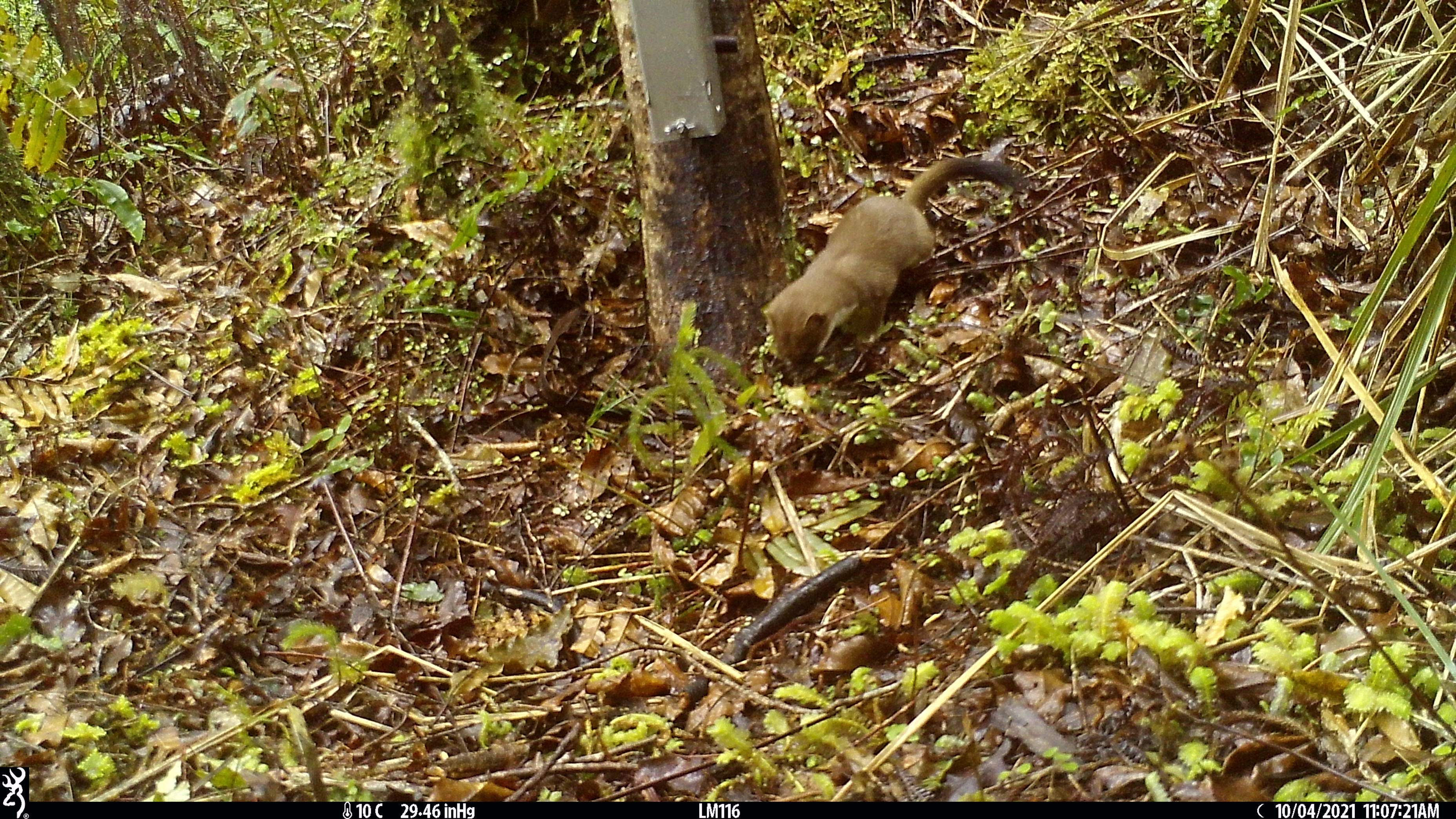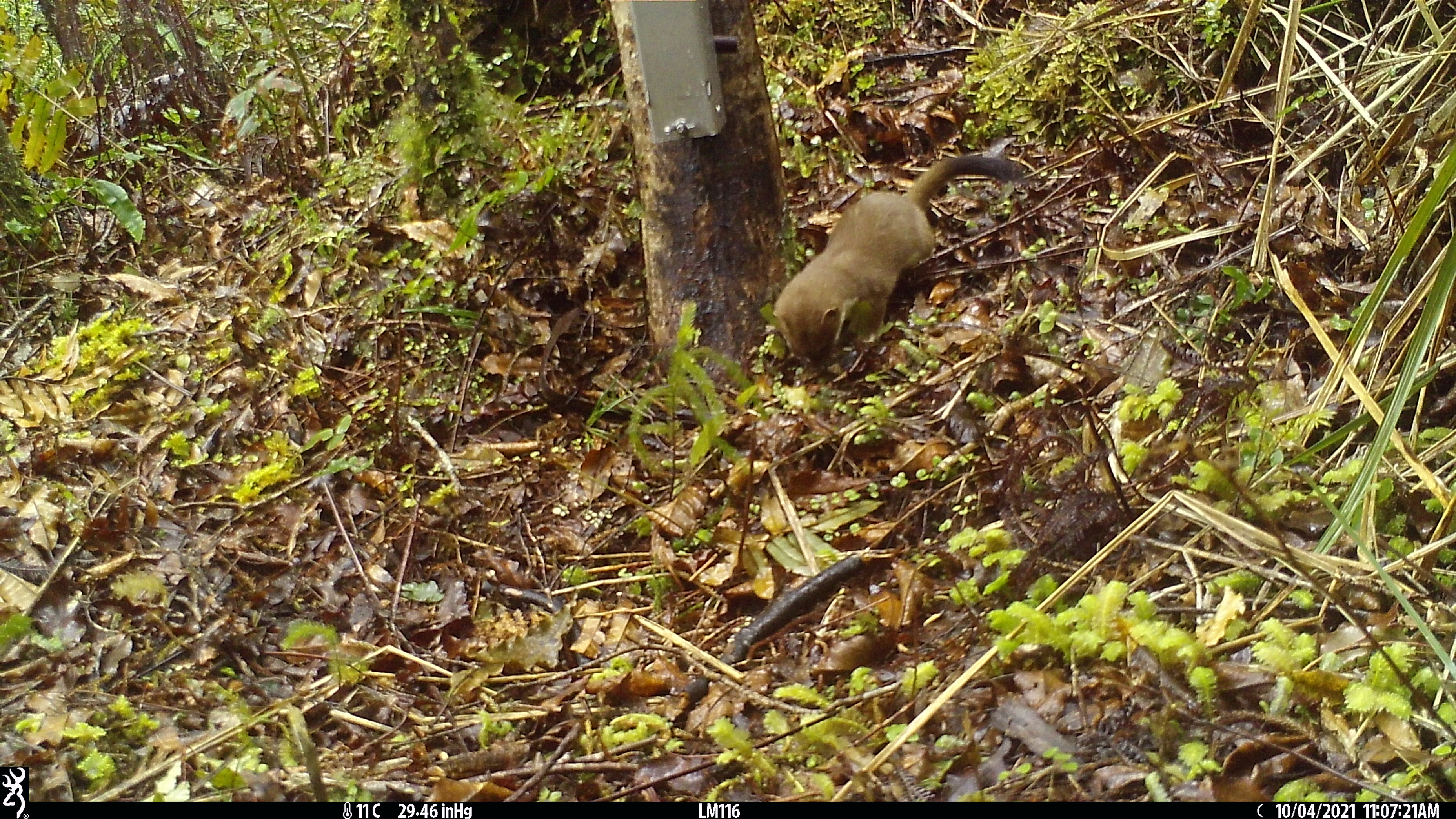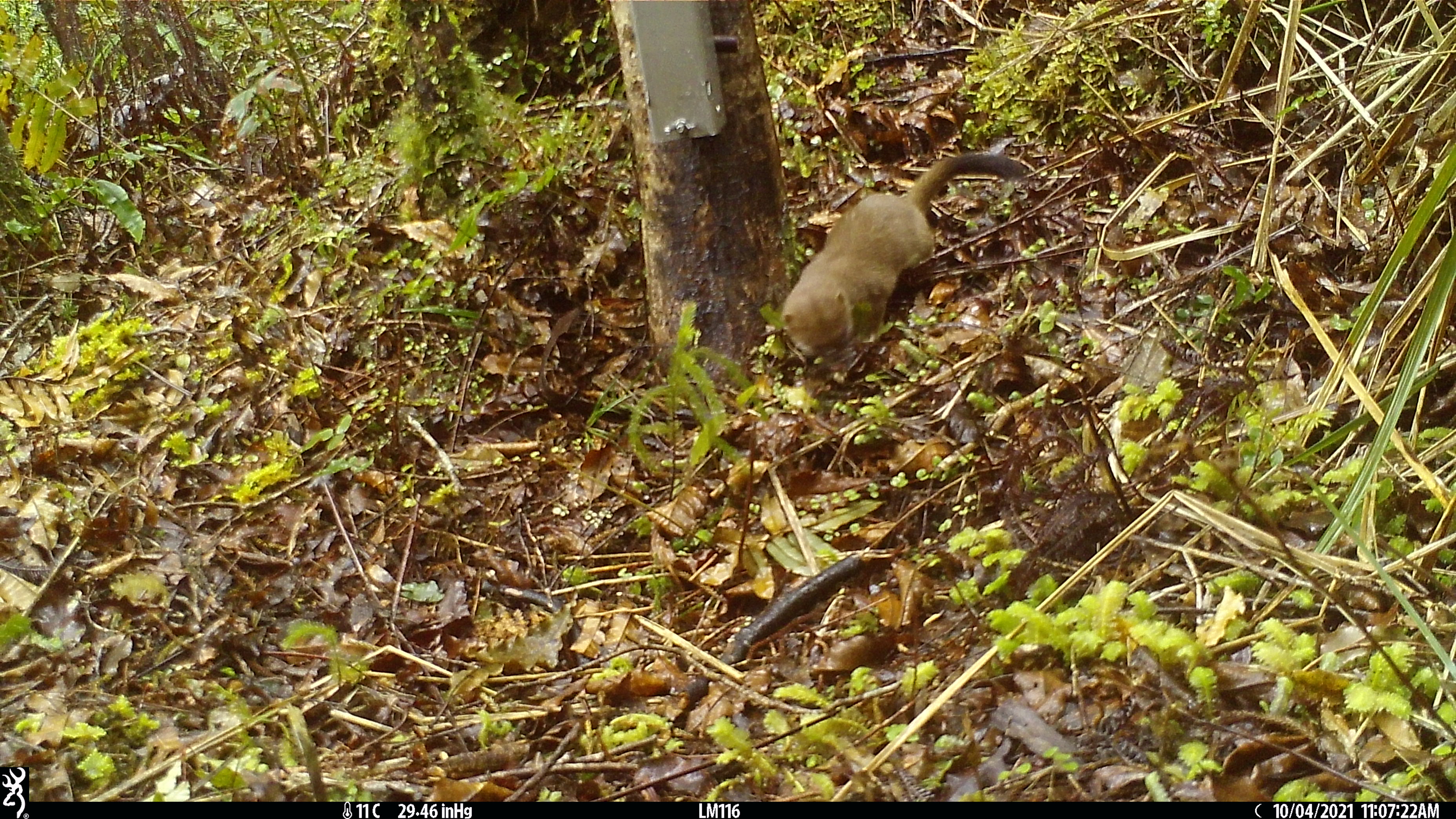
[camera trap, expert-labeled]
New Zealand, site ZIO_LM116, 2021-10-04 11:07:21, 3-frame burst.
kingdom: Animalia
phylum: Chordata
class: Mammalia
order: Carnivora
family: Mustelidae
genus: Mustela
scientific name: Mustela erminea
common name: stoat